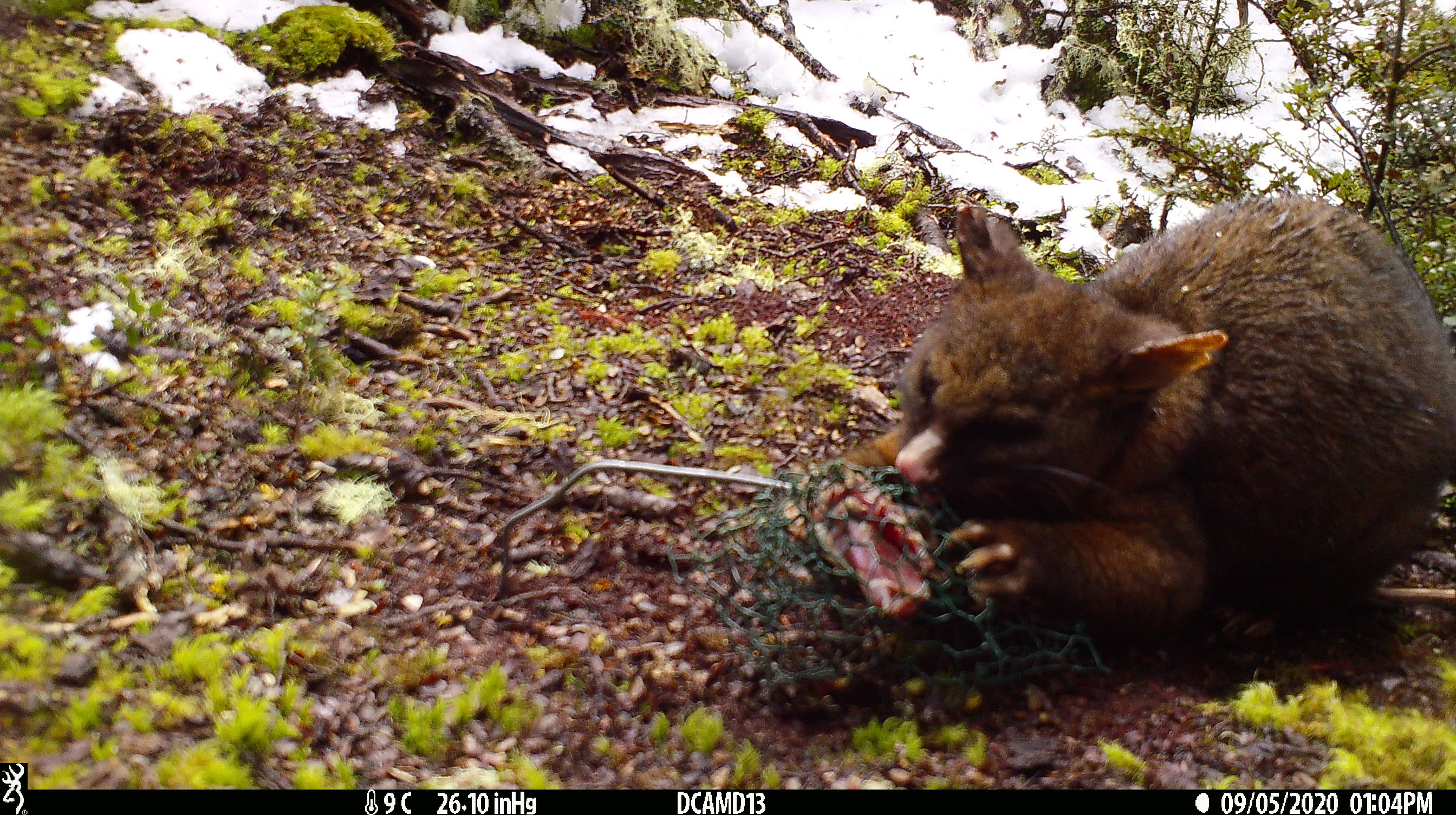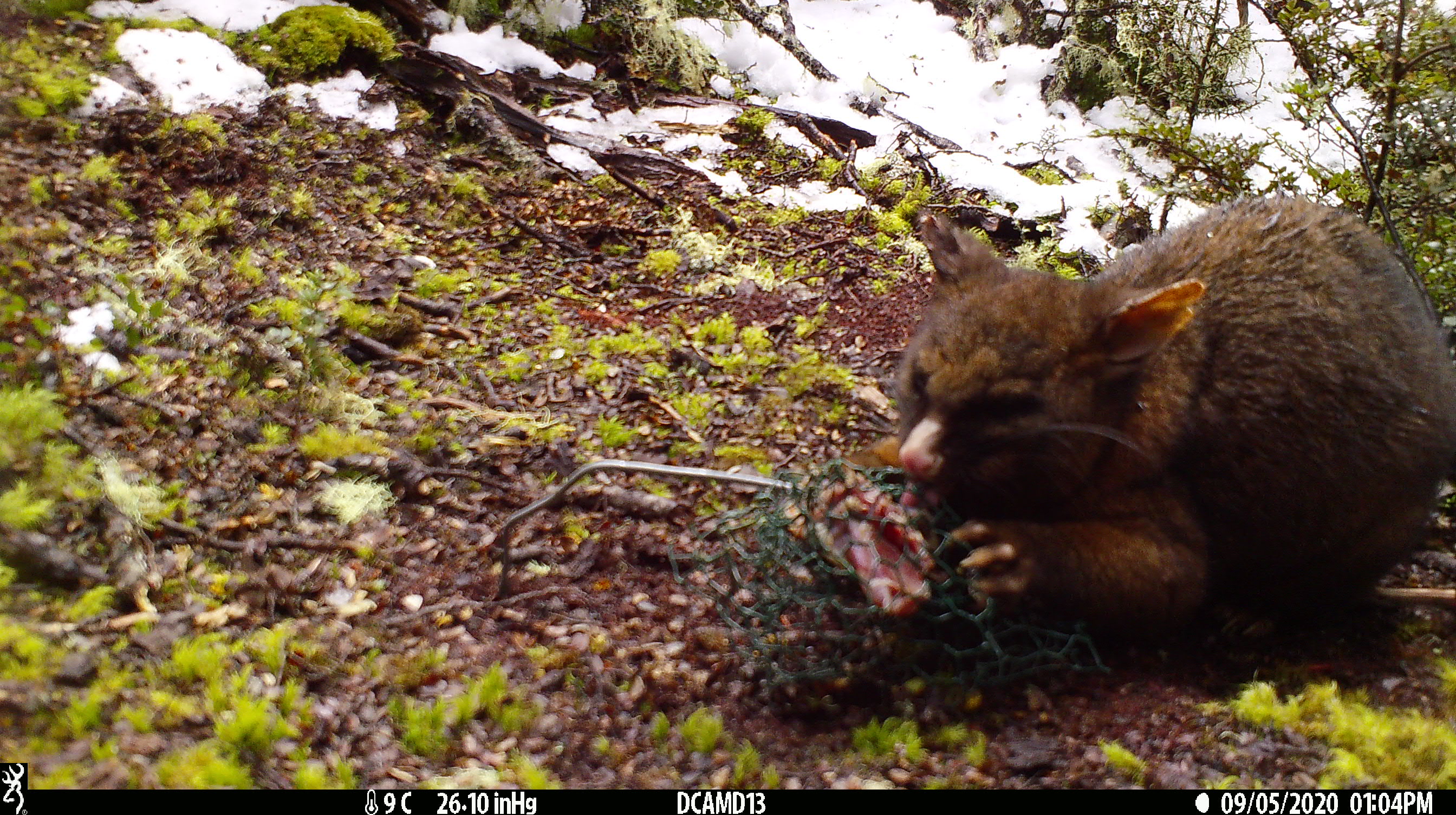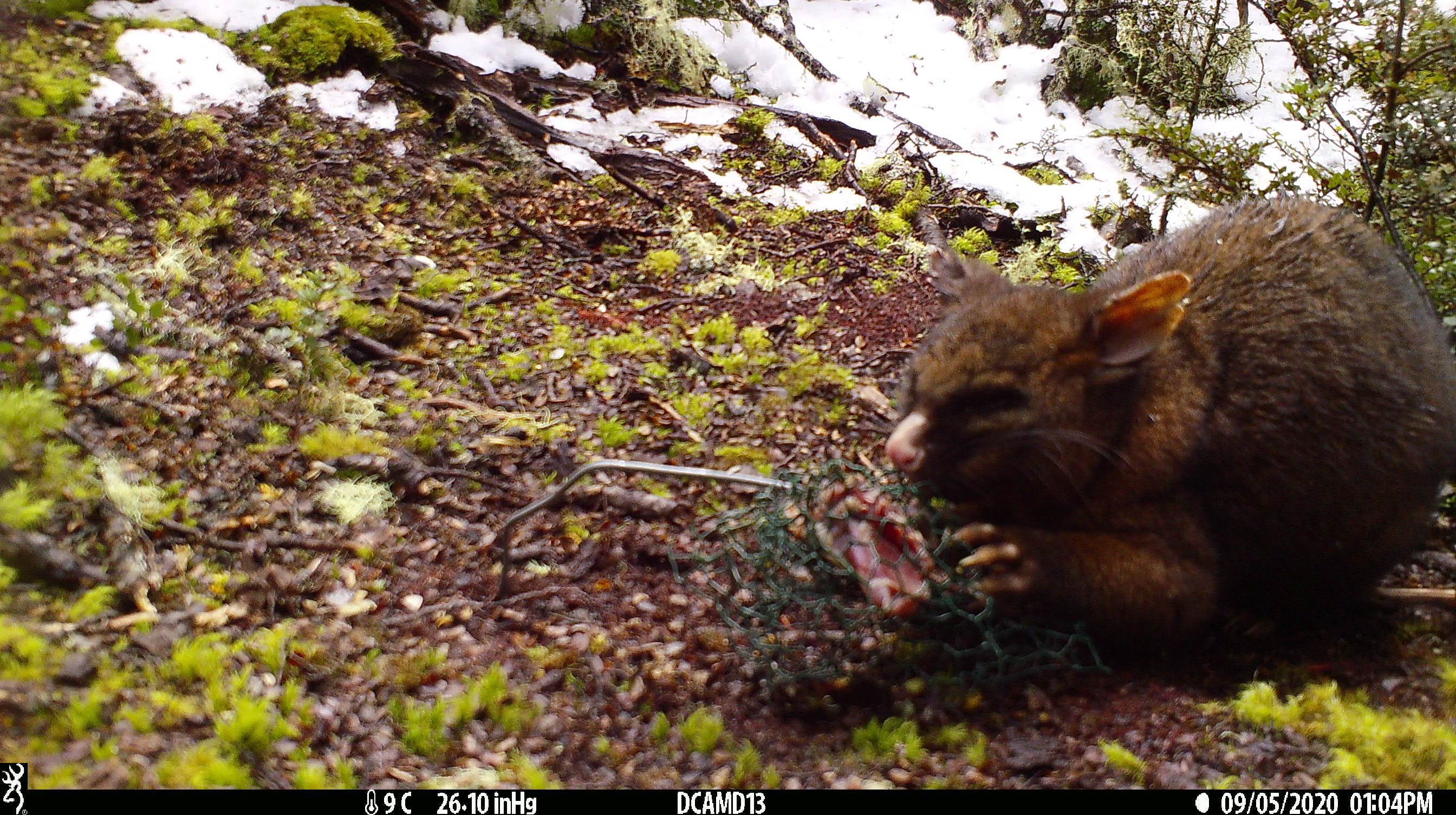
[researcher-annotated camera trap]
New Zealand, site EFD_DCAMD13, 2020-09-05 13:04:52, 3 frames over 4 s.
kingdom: Animalia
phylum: Chordata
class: Mammalia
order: Diprotodontia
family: Phalangeridae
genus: Trichosurus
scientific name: Trichosurus vulpecula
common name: common brushtail possum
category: possum